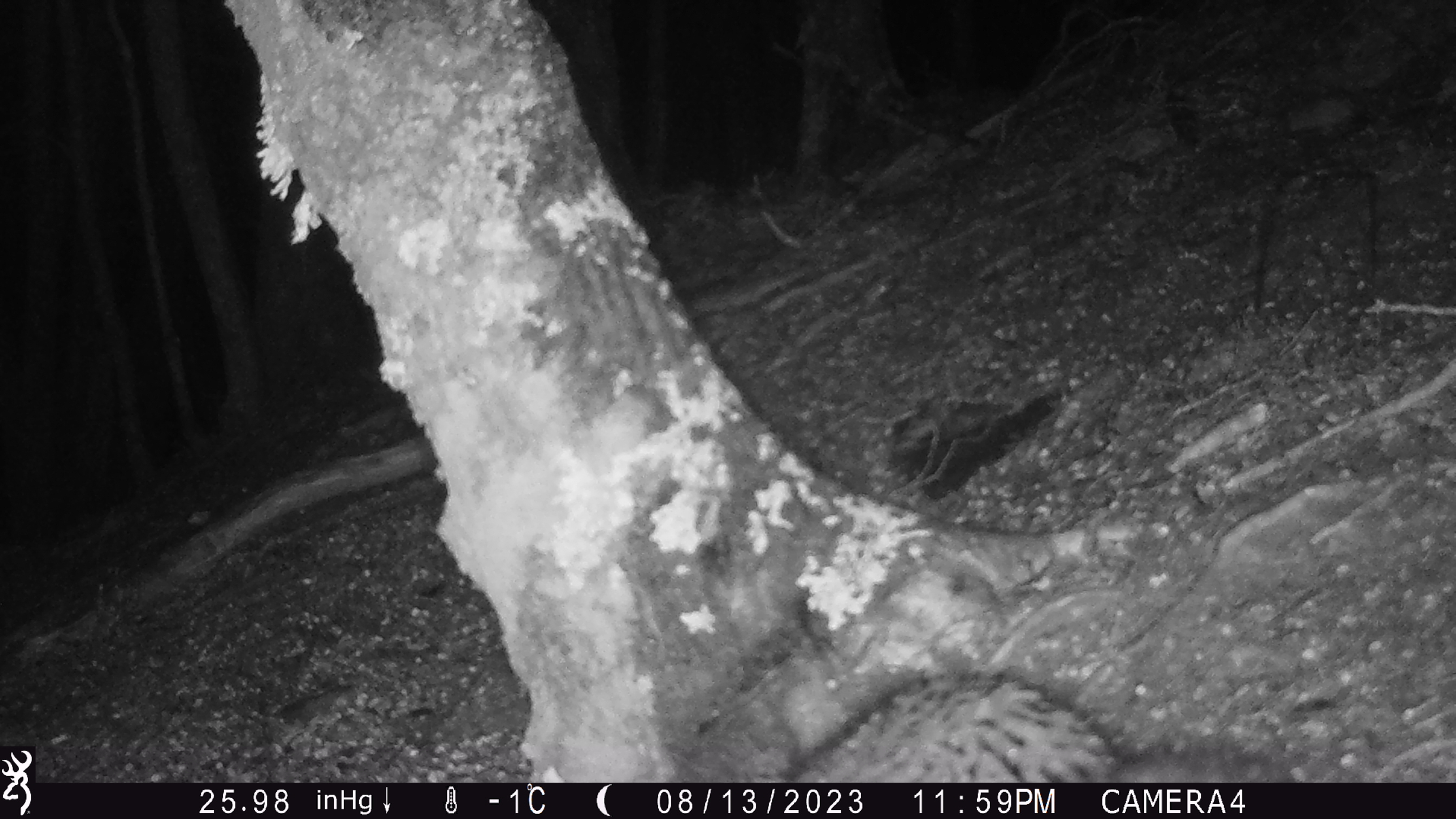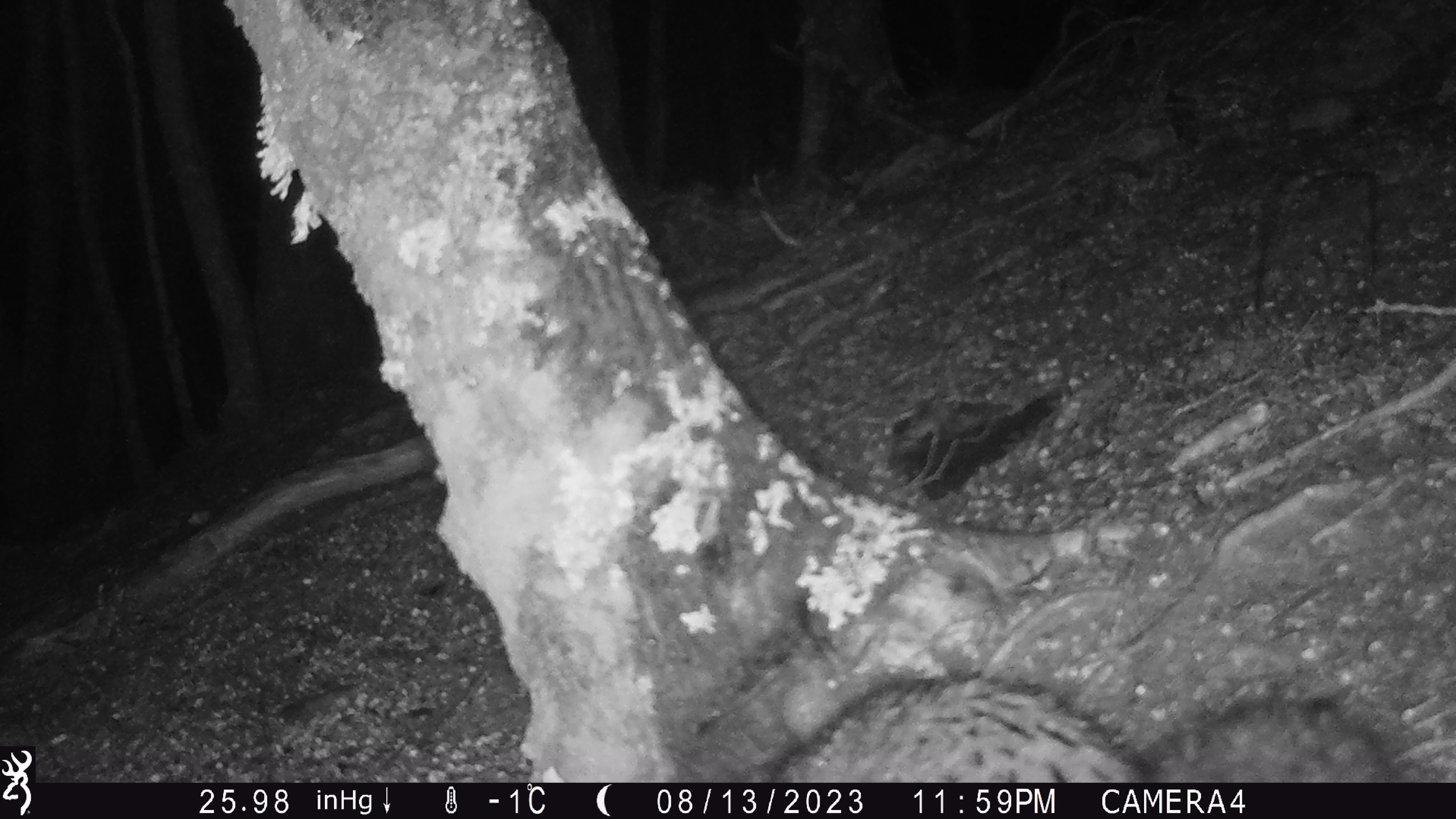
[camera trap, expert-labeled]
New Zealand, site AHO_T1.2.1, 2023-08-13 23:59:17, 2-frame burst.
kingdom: Animalia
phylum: Chordata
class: Mammalia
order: Carnivora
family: Mustelidae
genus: Mustela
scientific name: Mustela erminea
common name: stoat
Stoat (Mustela erminea).